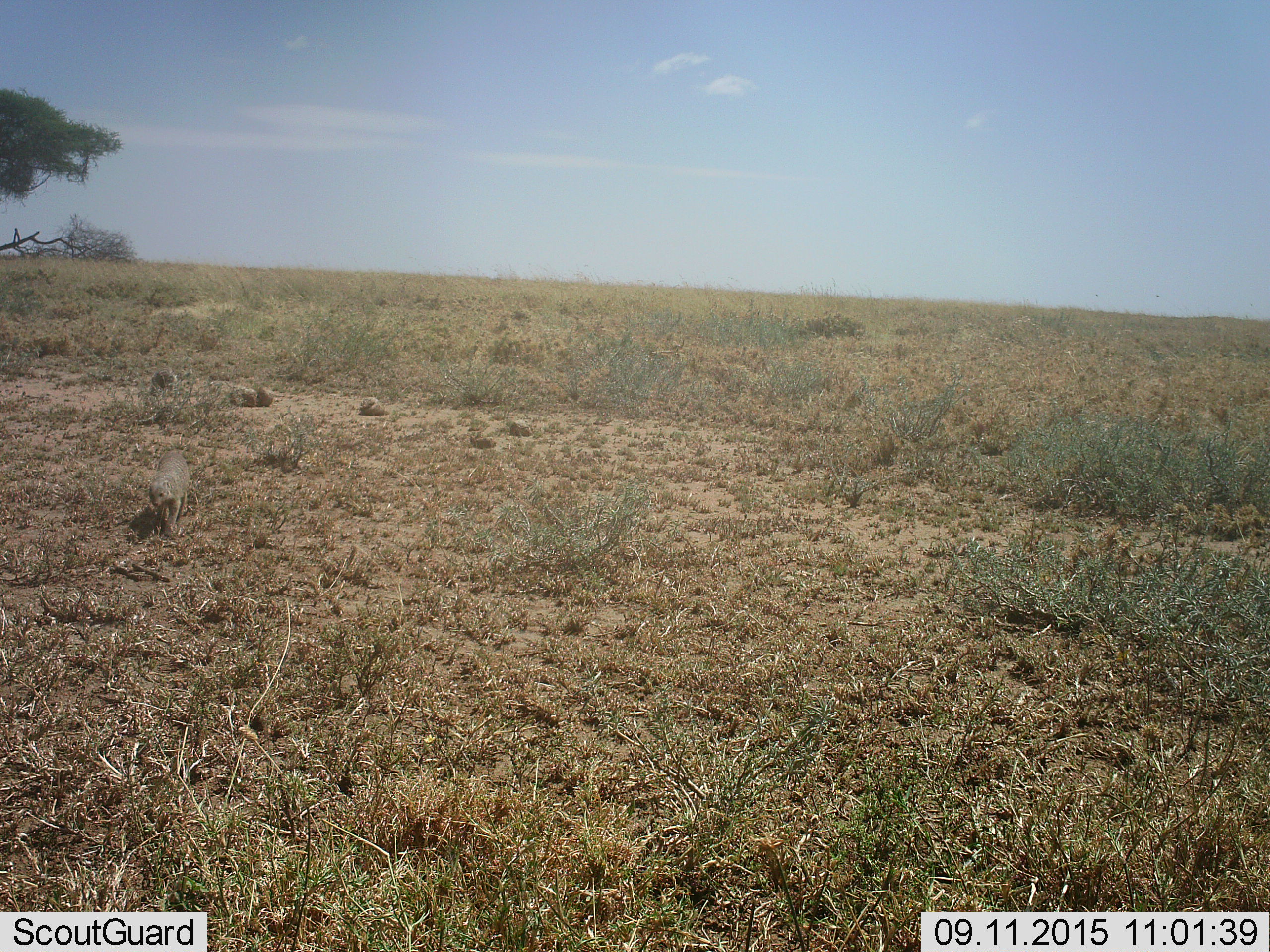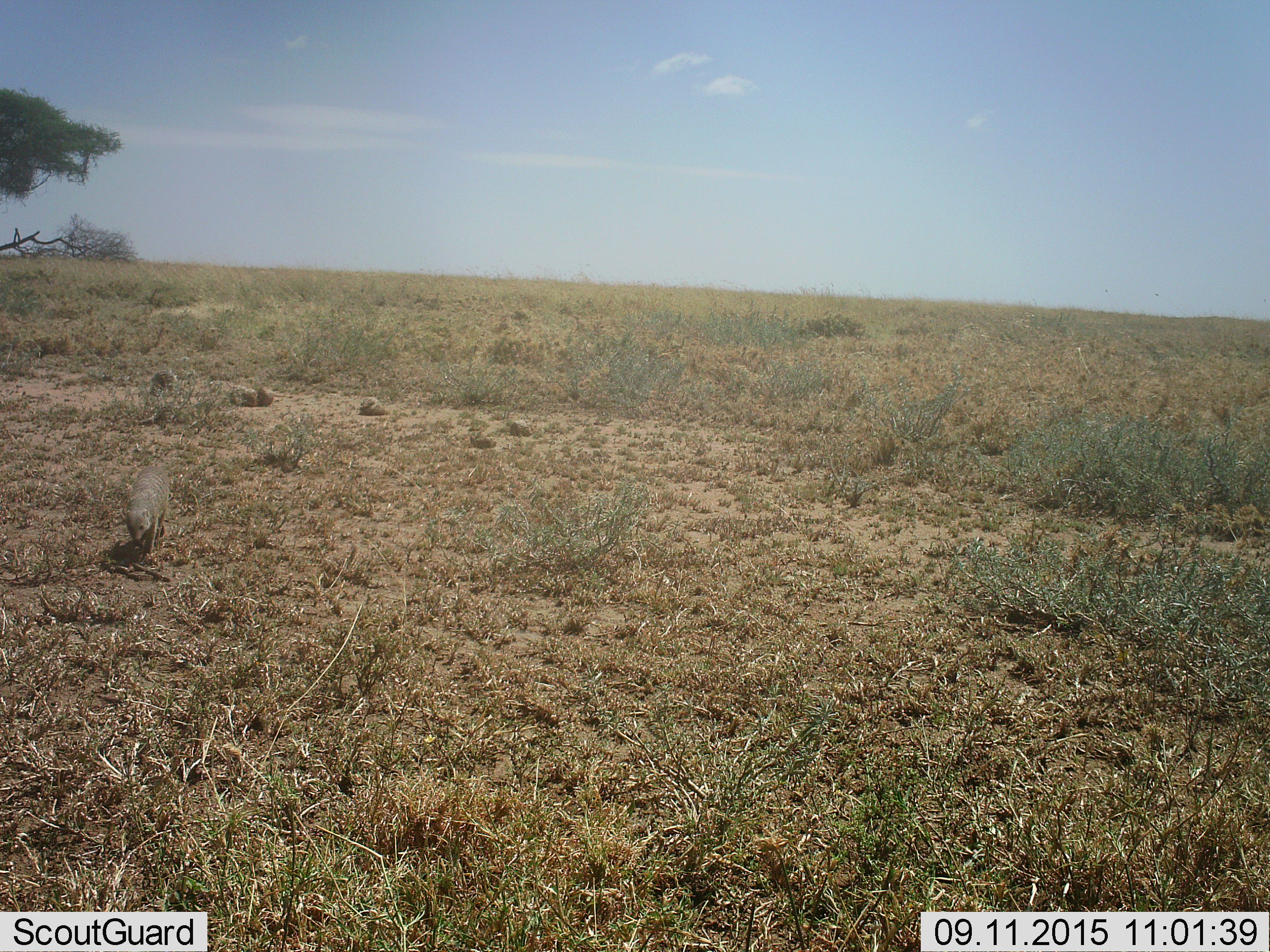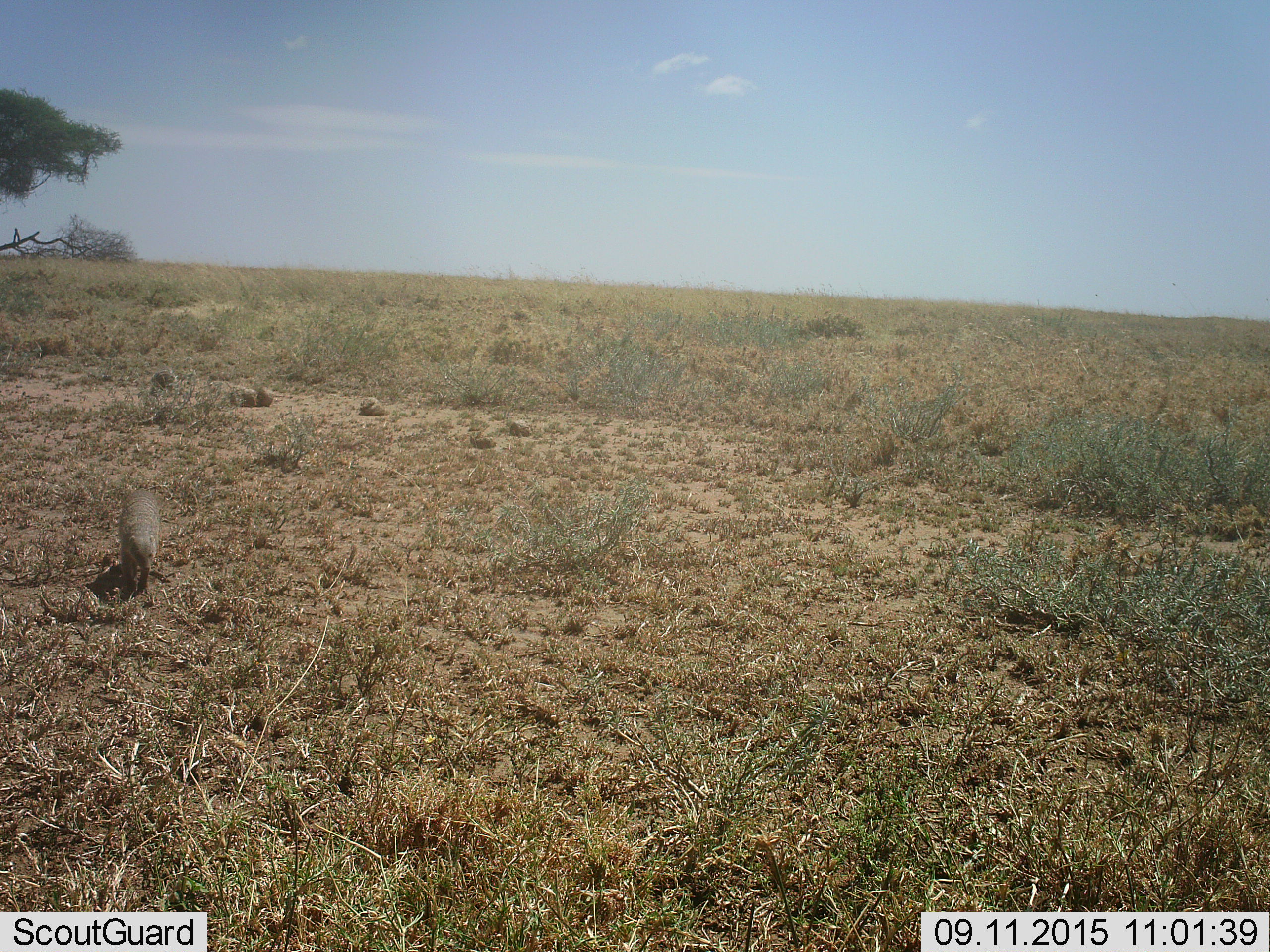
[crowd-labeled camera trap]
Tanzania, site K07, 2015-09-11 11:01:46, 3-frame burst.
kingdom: Animalia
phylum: Chordata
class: Mammalia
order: Carnivora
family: Herpestidae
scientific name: Herpestidae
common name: mongoose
Mongoose (Herpestidae), count 1. Behavior (volunteer vote fractions): standing 0%, resting 0%, moving 100%, interacting 0%. Young present (vote fraction): 0%. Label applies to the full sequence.